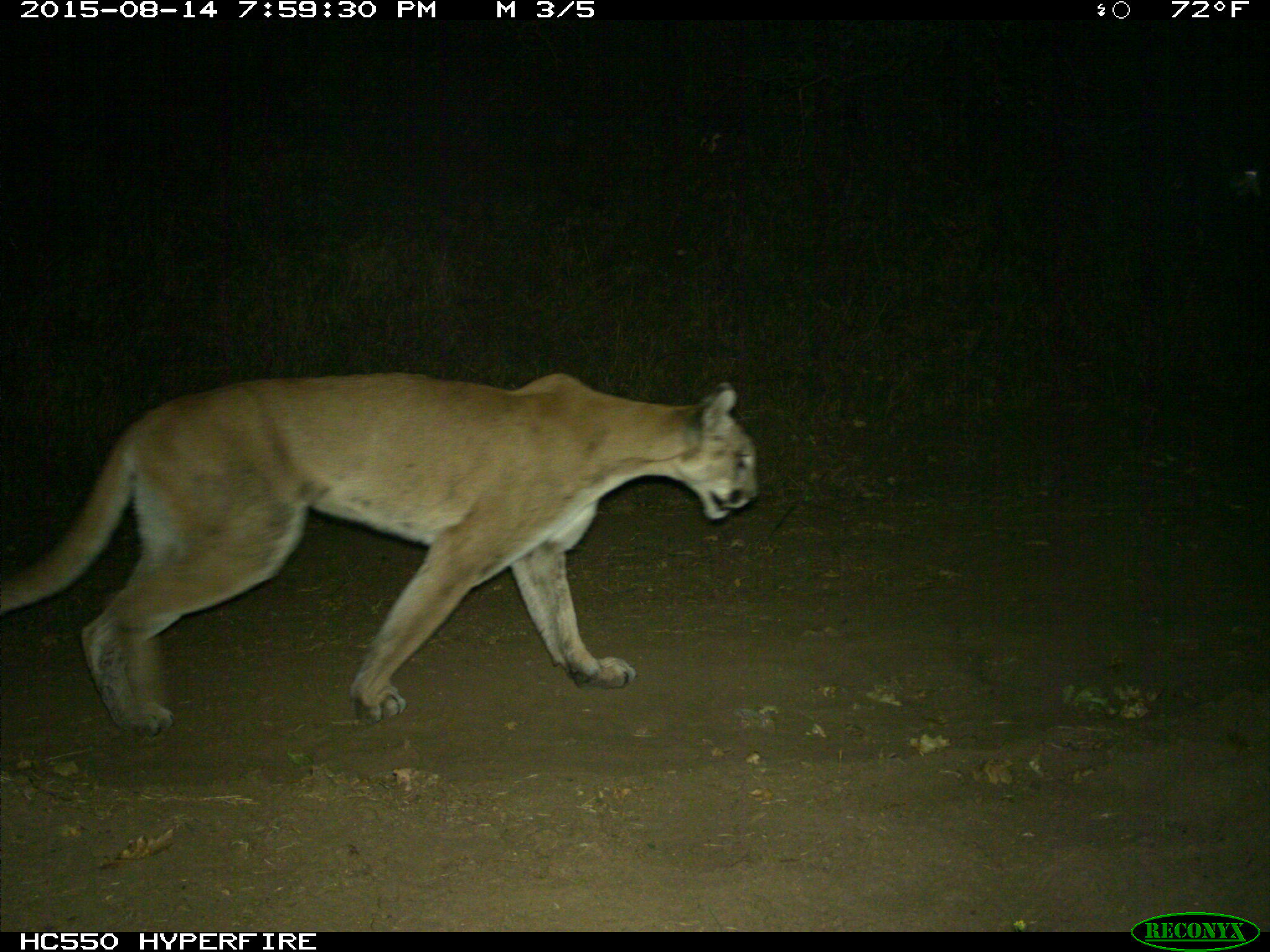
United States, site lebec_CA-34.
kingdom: Animalia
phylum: Chordata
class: Mammalia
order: Carnivora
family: Felidae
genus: Puma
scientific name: Puma concolor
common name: mountain lion